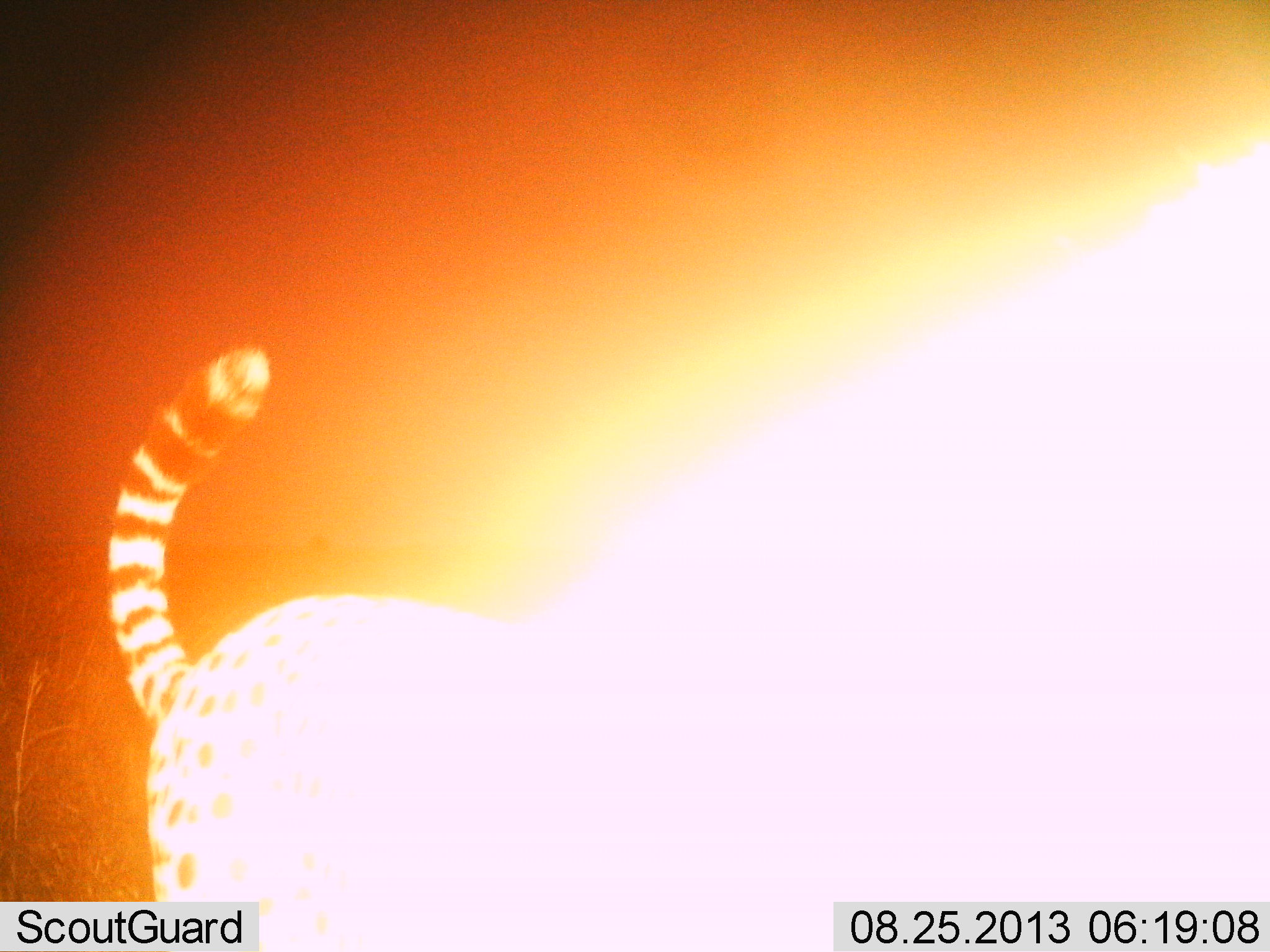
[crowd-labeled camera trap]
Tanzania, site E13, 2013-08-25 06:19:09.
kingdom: Animalia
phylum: Chordata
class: Mammalia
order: Carnivora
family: Felidae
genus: Leptailurus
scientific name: Leptailurus serval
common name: serval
Serval (Leptailurus serval), count 1. Behavior (volunteer vote fractions): standing 70%, resting 0%, moving 30%, interacting 0%. Young present (vote fraction): 0%. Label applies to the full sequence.